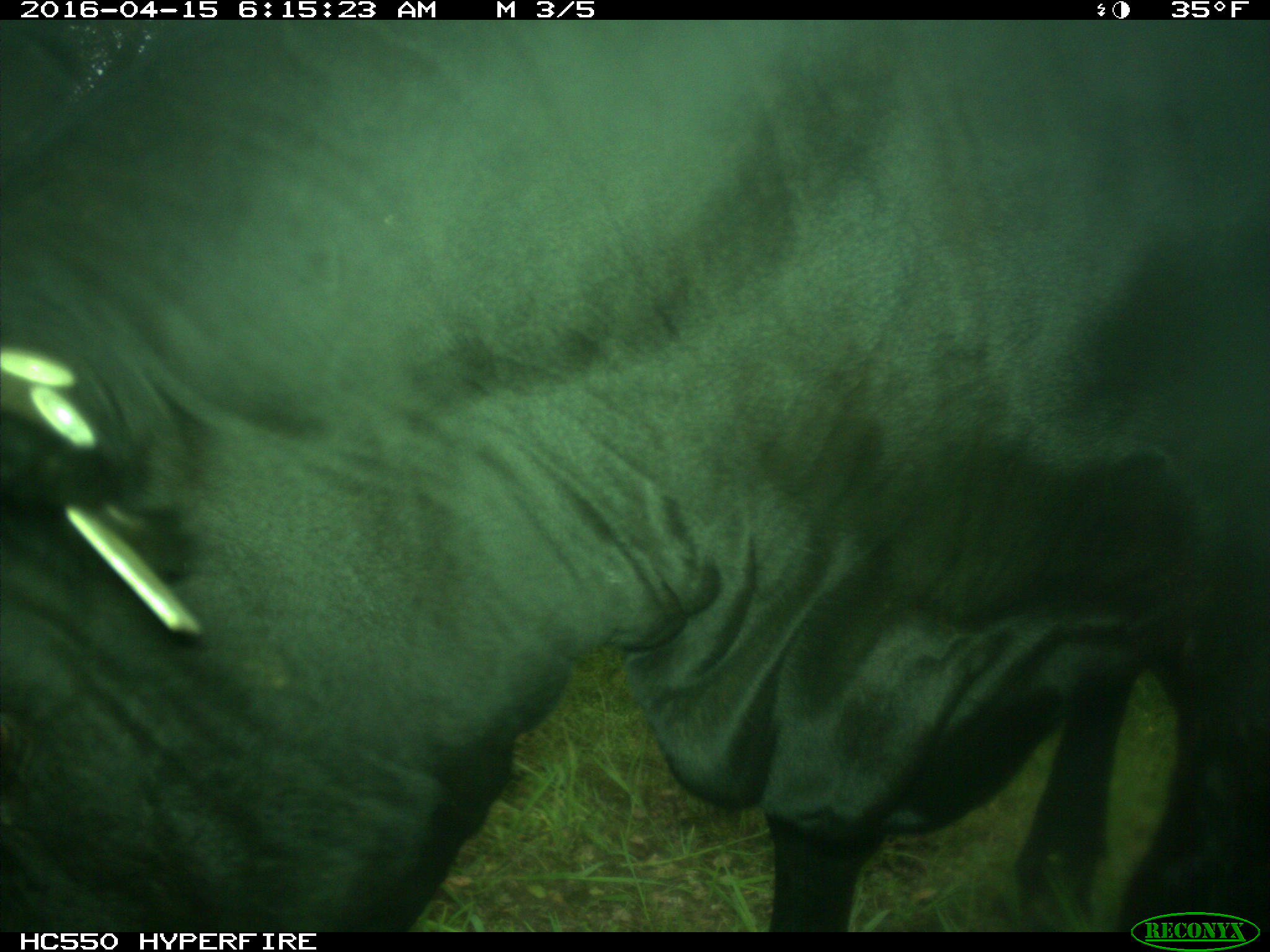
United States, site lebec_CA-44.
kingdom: Animalia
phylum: Chordata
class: Mammalia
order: Artiodactyla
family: Bovidae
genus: Bos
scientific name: Bos taurus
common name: domestic cow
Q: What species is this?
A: Bos taurus (domestic cow).